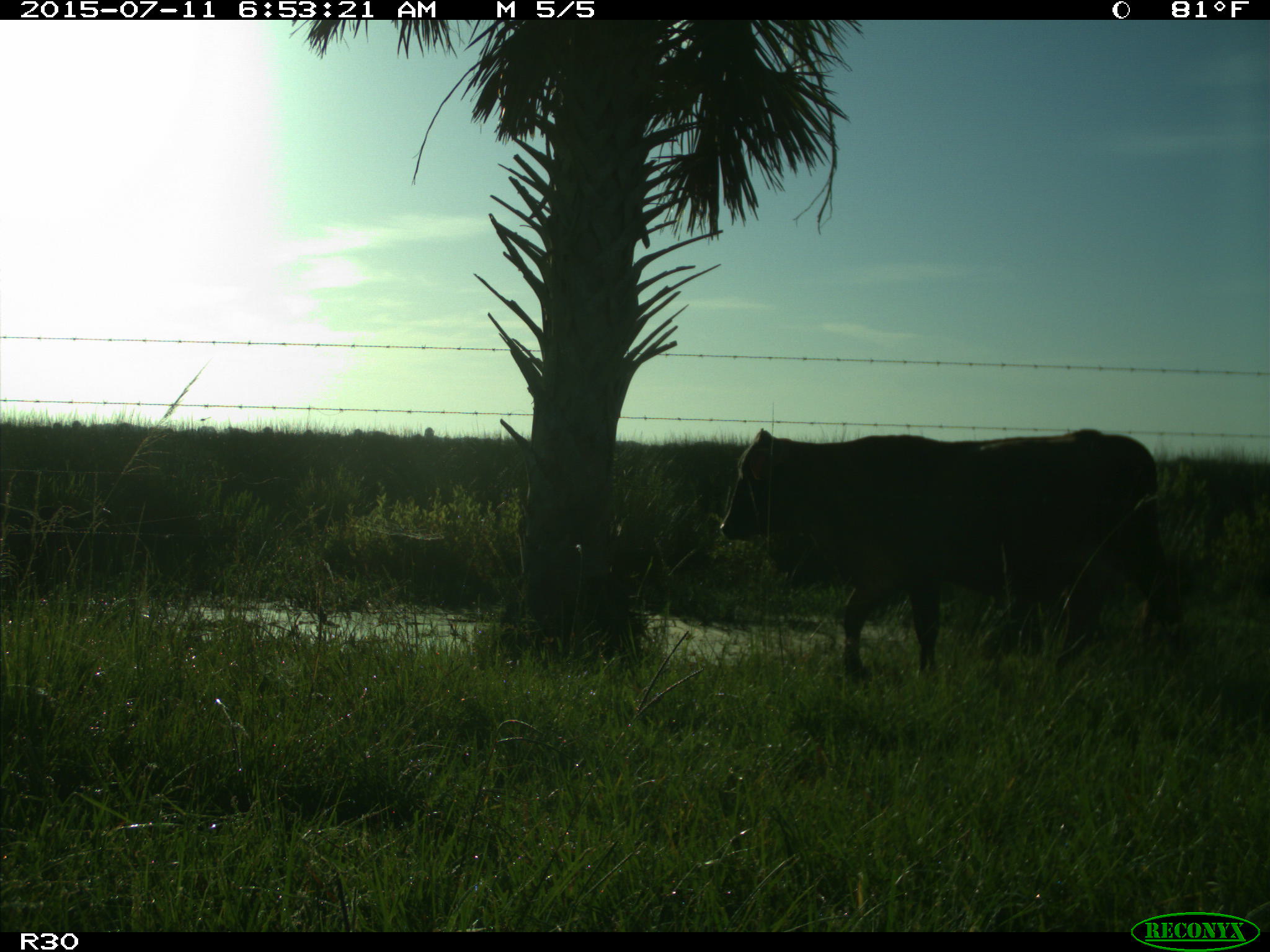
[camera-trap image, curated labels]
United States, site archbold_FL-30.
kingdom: Animalia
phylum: Chordata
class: Mammalia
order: Artiodactyla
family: Bovidae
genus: Bos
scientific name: Bos taurus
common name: domestic cow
Bos taurus (domestic cow).